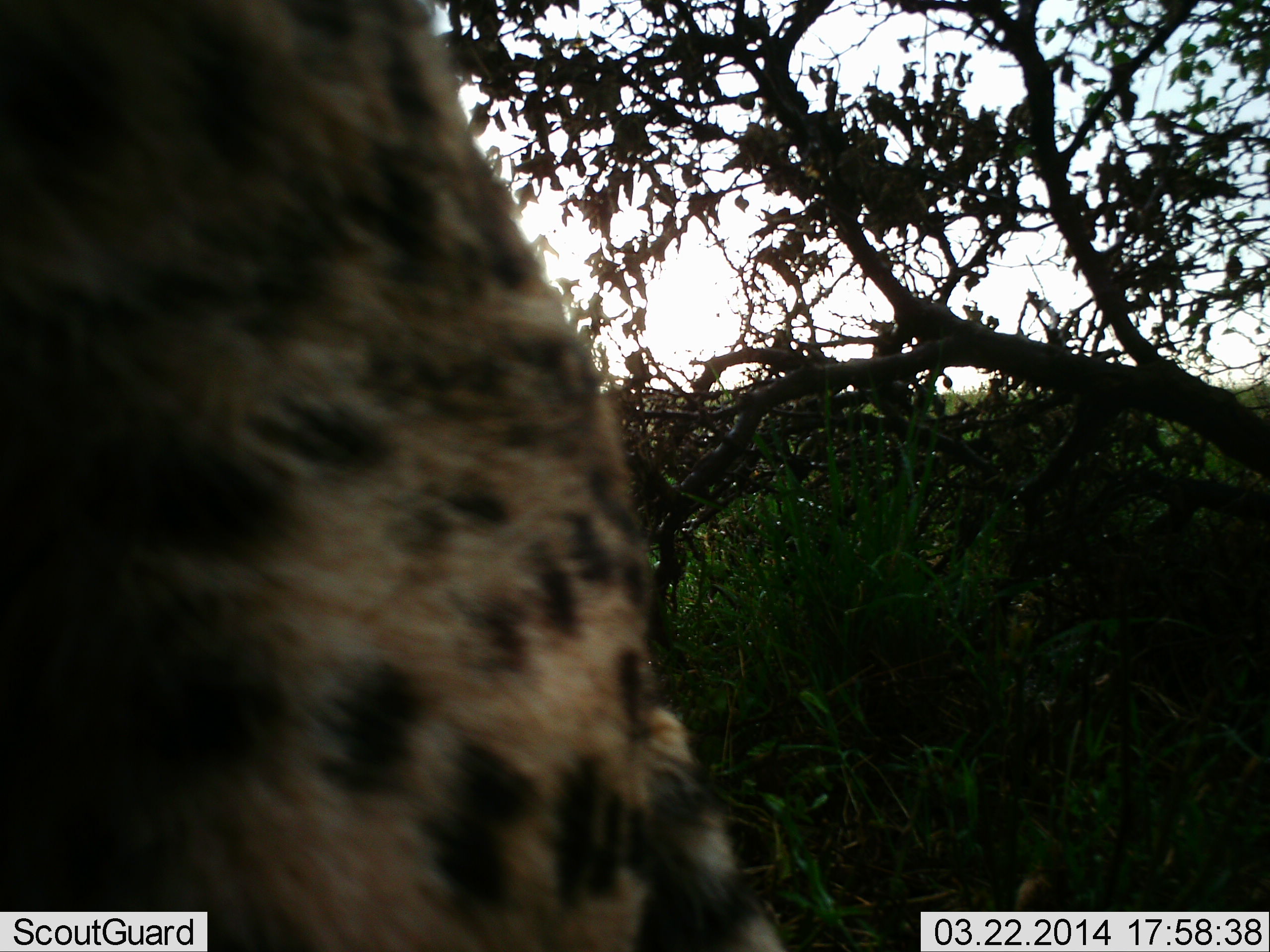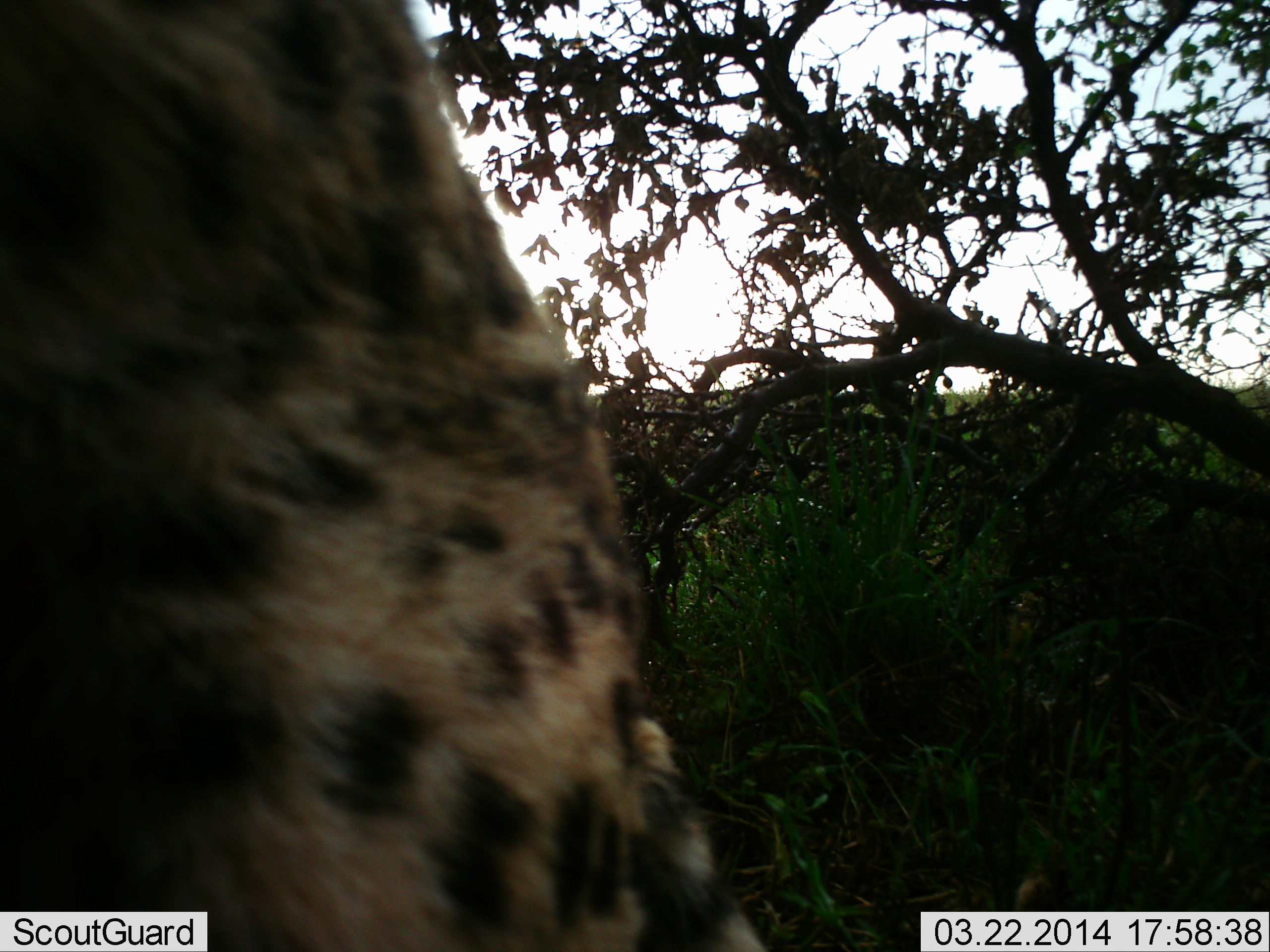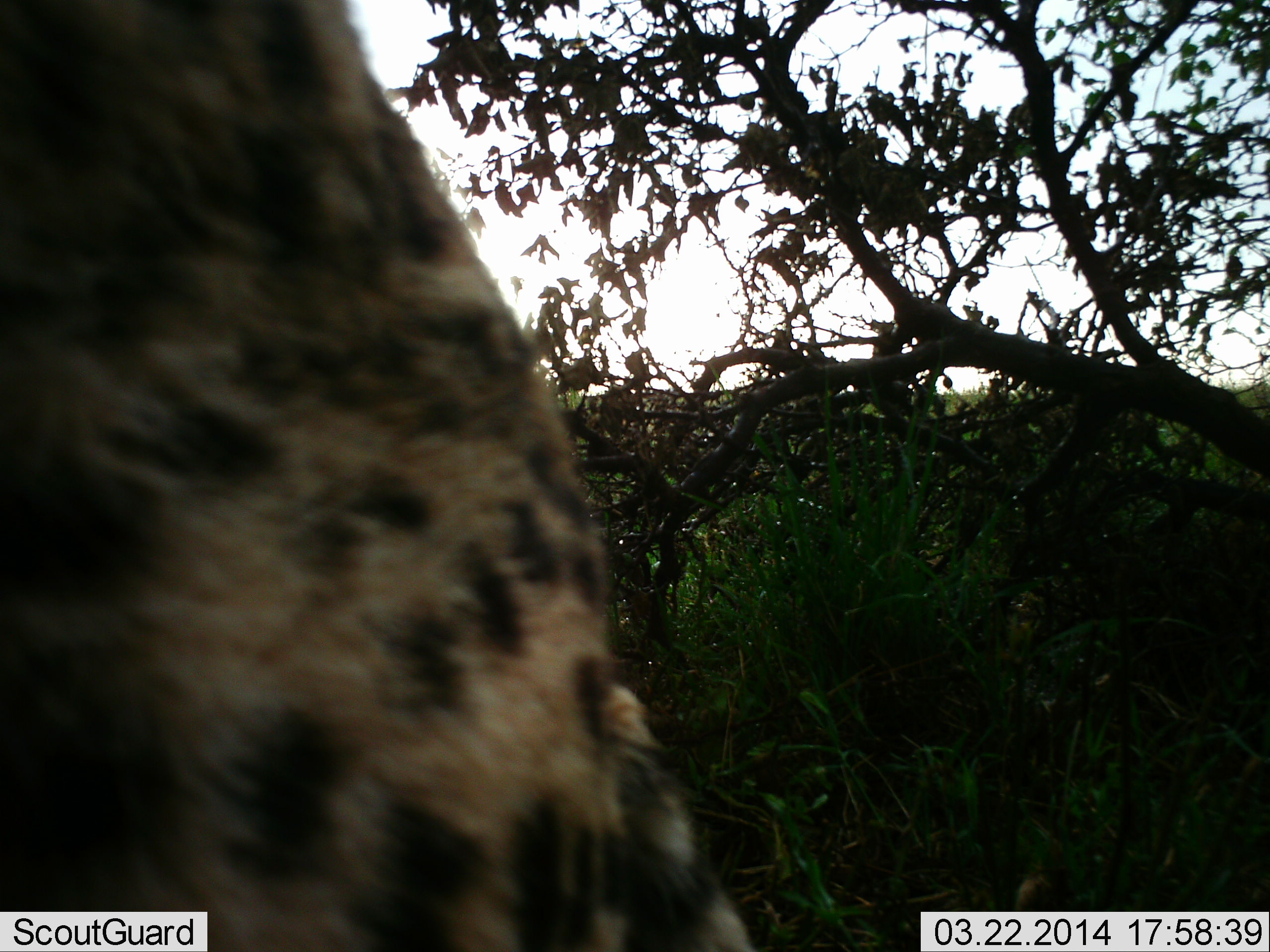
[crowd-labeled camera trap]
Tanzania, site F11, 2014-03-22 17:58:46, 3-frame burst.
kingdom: Animalia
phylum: Chordata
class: Mammalia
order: Carnivora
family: Felidae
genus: Acinonyx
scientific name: Acinonyx jubatus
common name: cheetah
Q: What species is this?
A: Cheetah (Acinonyx jubatus).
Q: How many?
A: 1.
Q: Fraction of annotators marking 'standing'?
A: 80%.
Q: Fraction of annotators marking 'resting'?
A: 20%.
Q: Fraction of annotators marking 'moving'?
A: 0%.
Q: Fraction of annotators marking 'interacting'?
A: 0%.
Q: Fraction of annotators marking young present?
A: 0%.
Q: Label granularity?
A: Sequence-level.